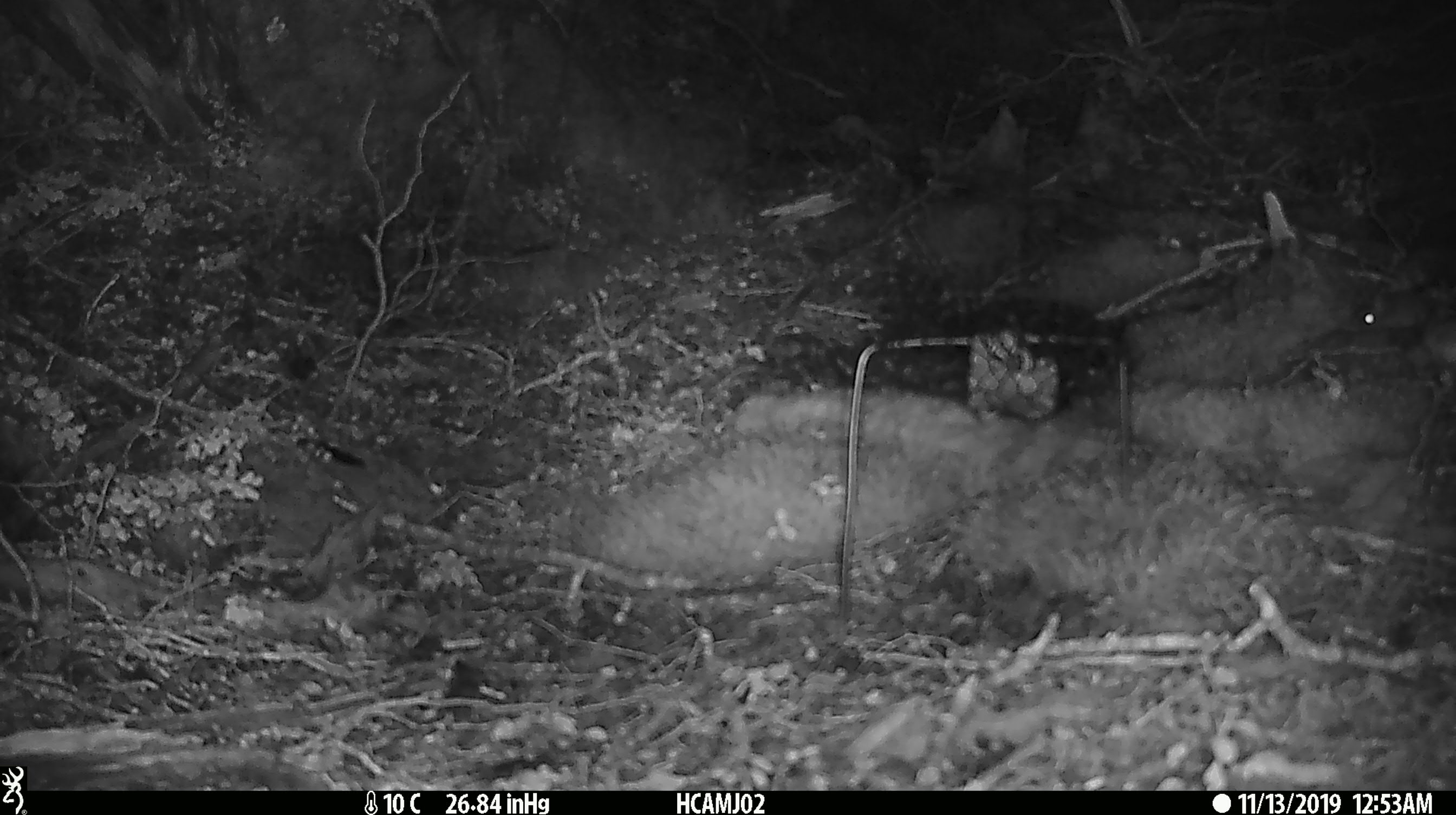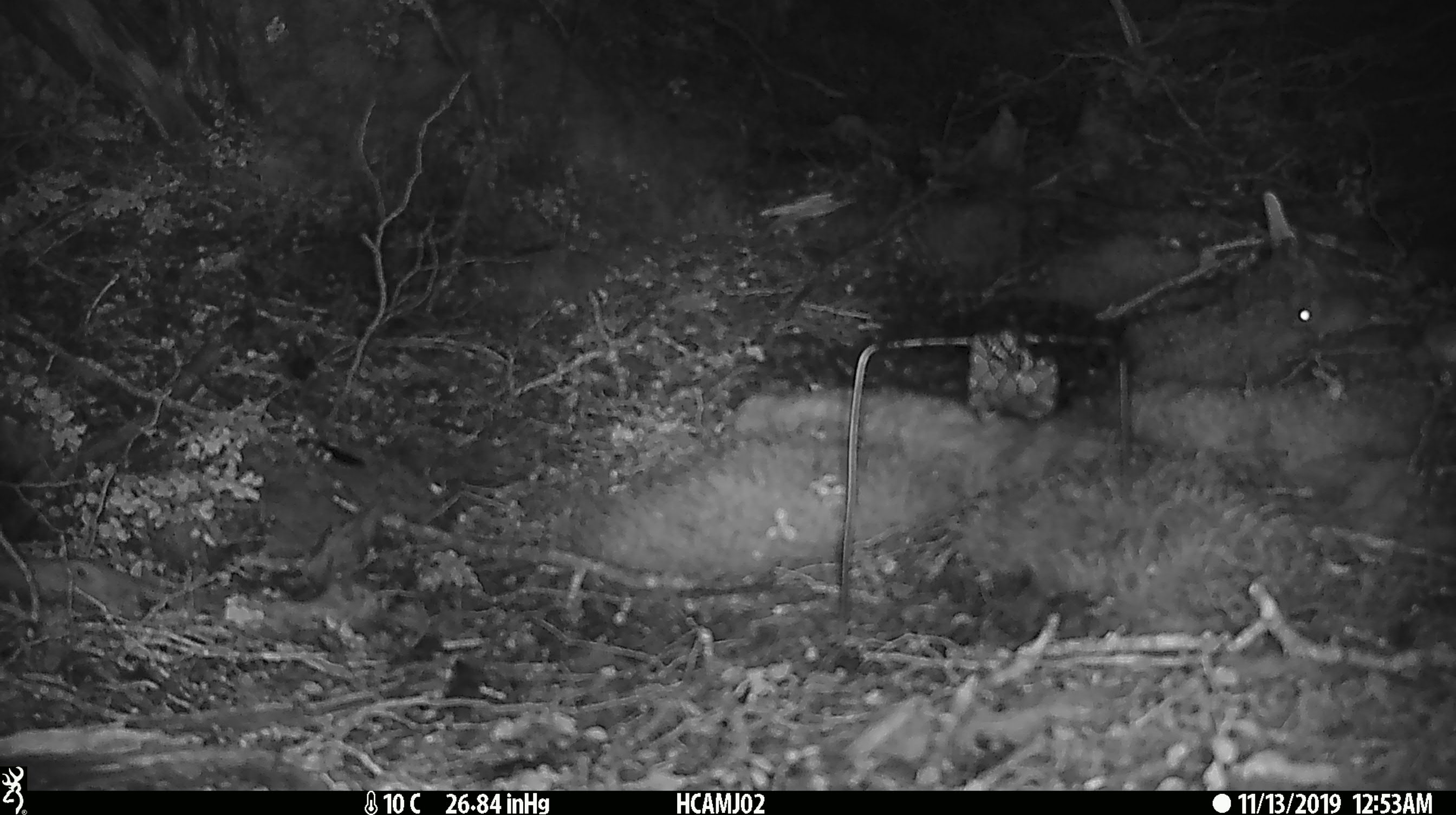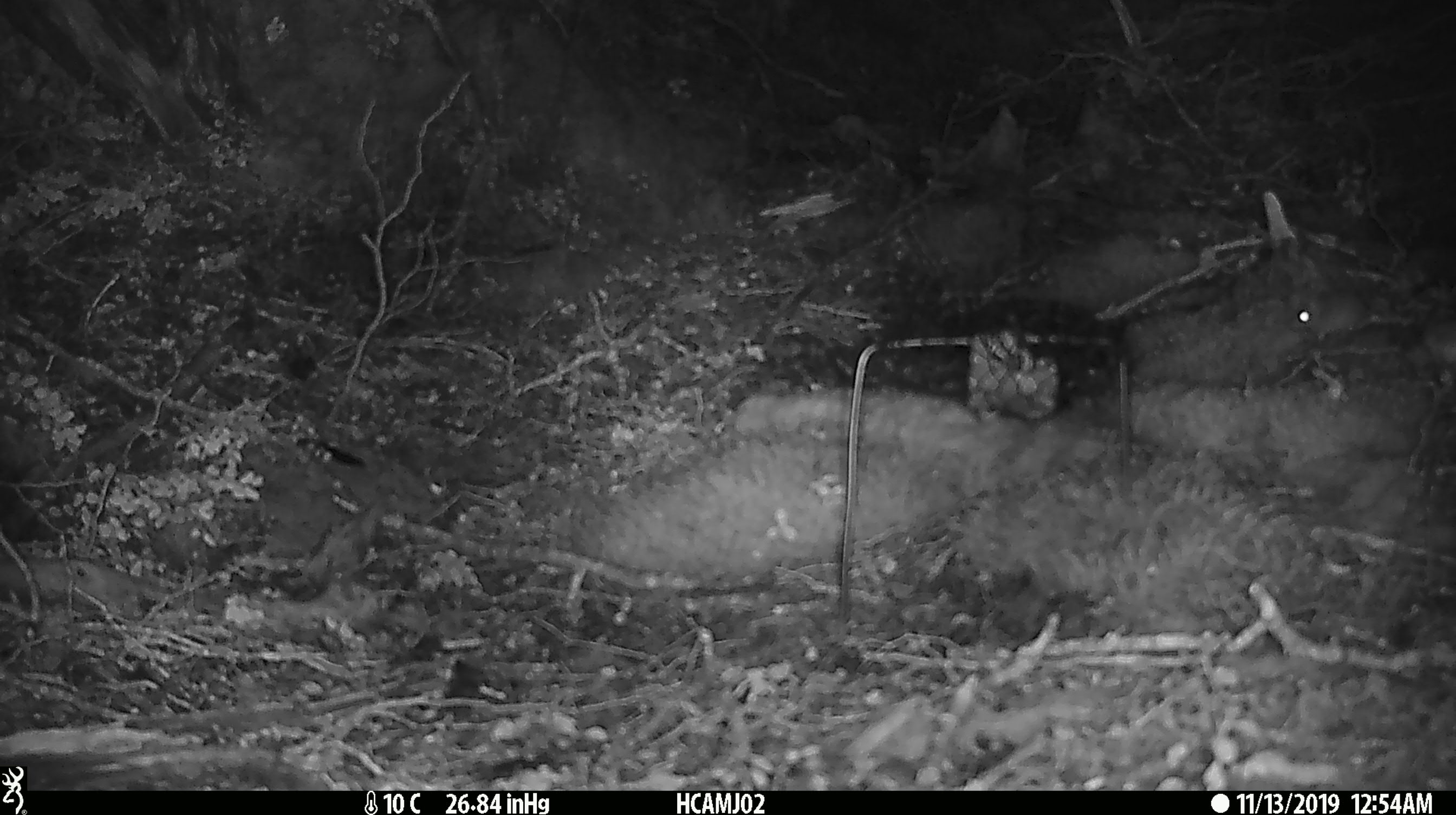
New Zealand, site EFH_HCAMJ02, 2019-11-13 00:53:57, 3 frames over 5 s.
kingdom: Animalia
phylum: Chordata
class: Mammalia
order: Rodentia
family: Muridae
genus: Mus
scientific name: Mus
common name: mouse